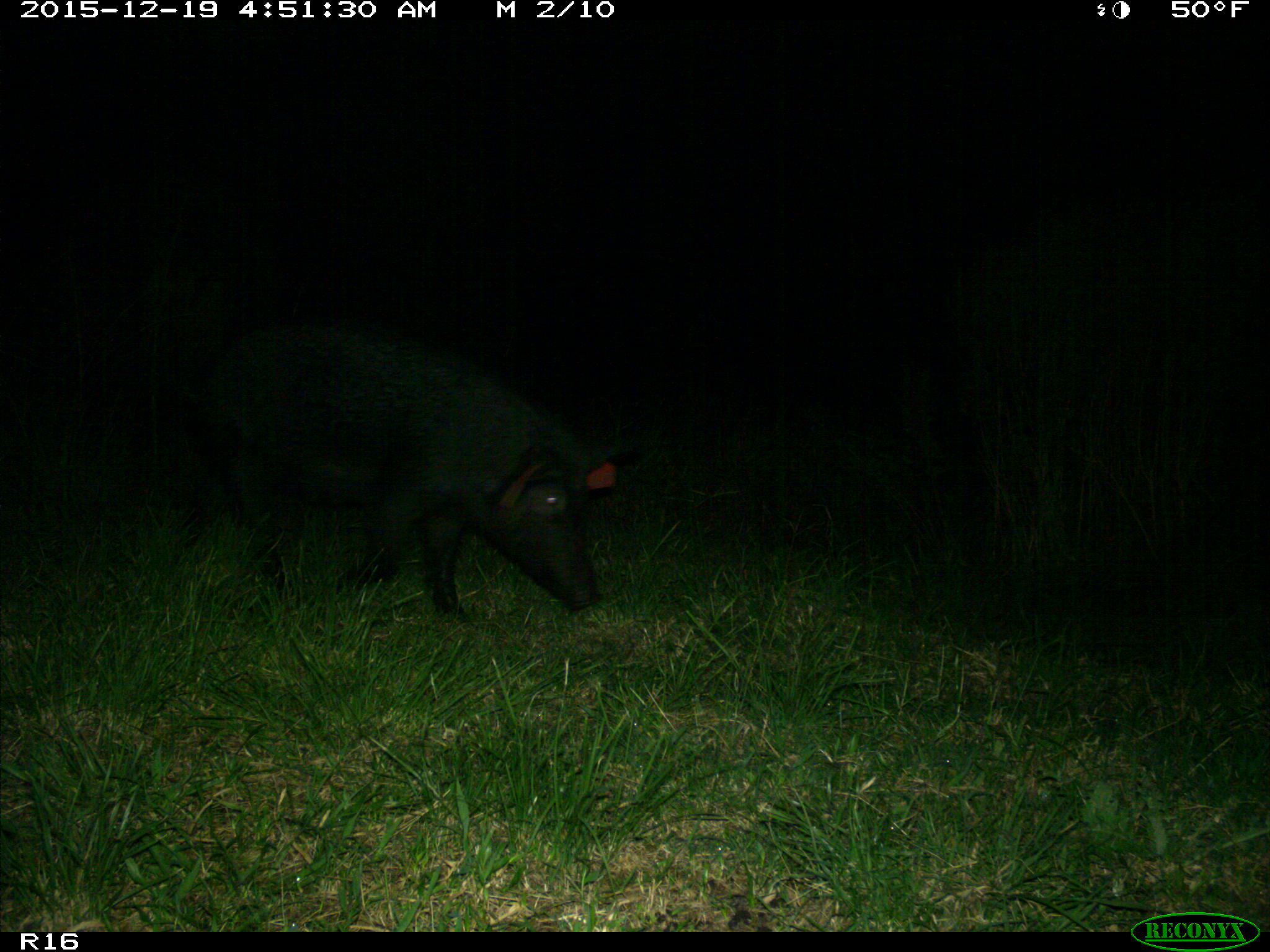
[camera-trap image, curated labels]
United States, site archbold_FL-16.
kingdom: Animalia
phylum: Chordata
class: Mammalia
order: Artiodactyla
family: Suidae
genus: Sus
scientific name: Sus scrofa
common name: wild boar